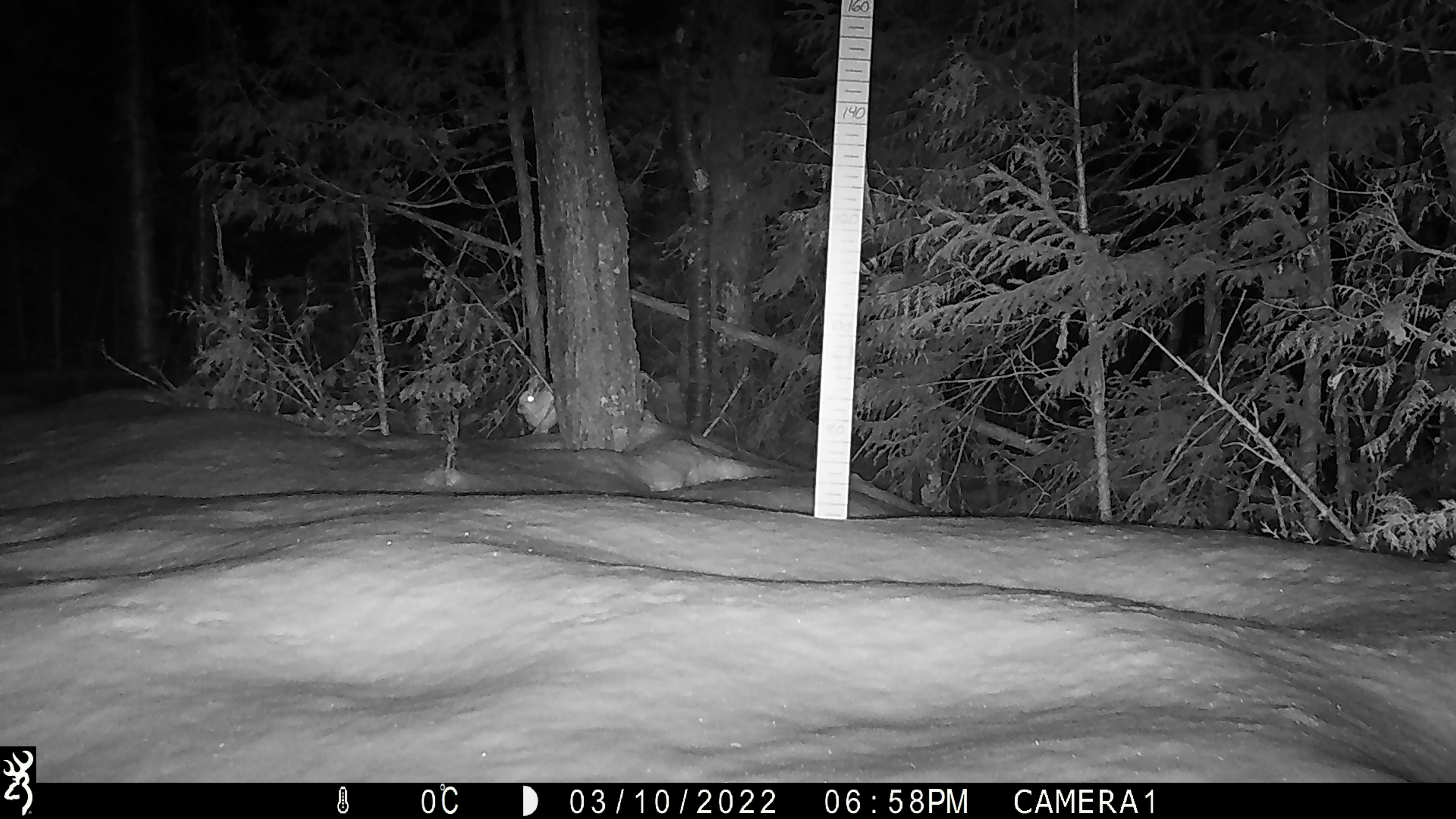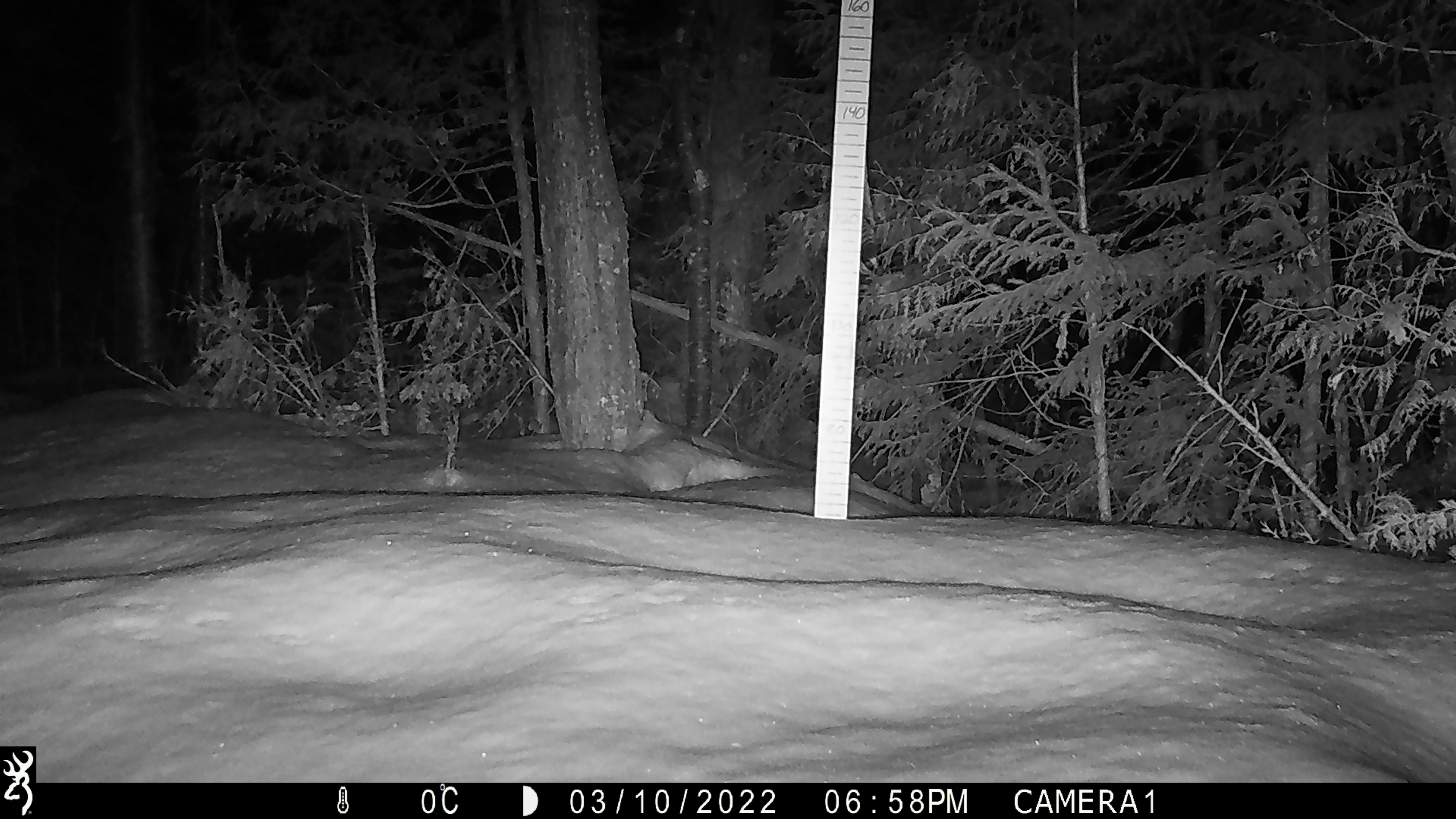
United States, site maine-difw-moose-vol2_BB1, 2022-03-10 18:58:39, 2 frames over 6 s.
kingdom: Animalia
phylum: Chordata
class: Mammalia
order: Lagomorpha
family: Leporidae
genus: Lepus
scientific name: Lepus americanus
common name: snowshoe hare